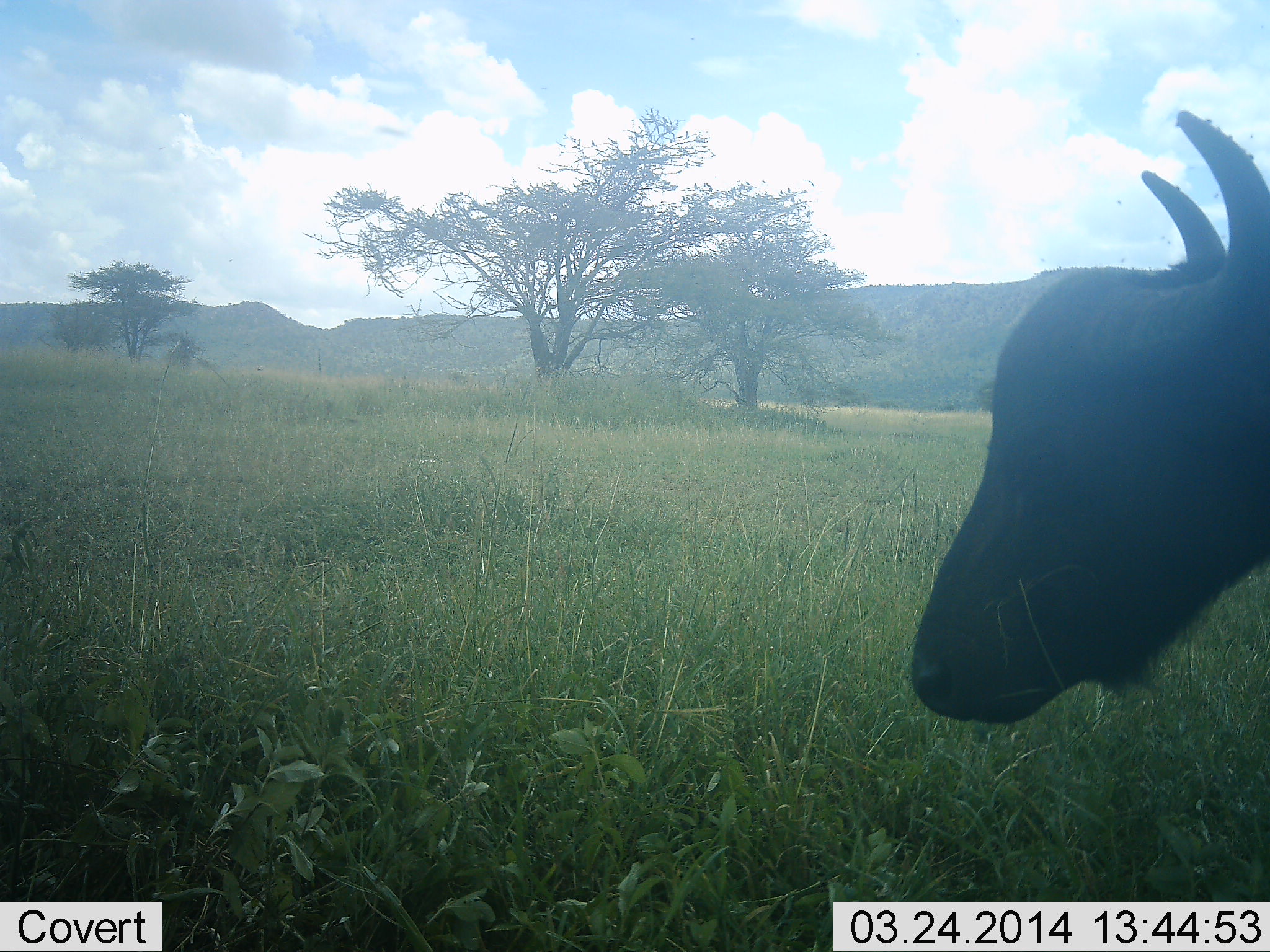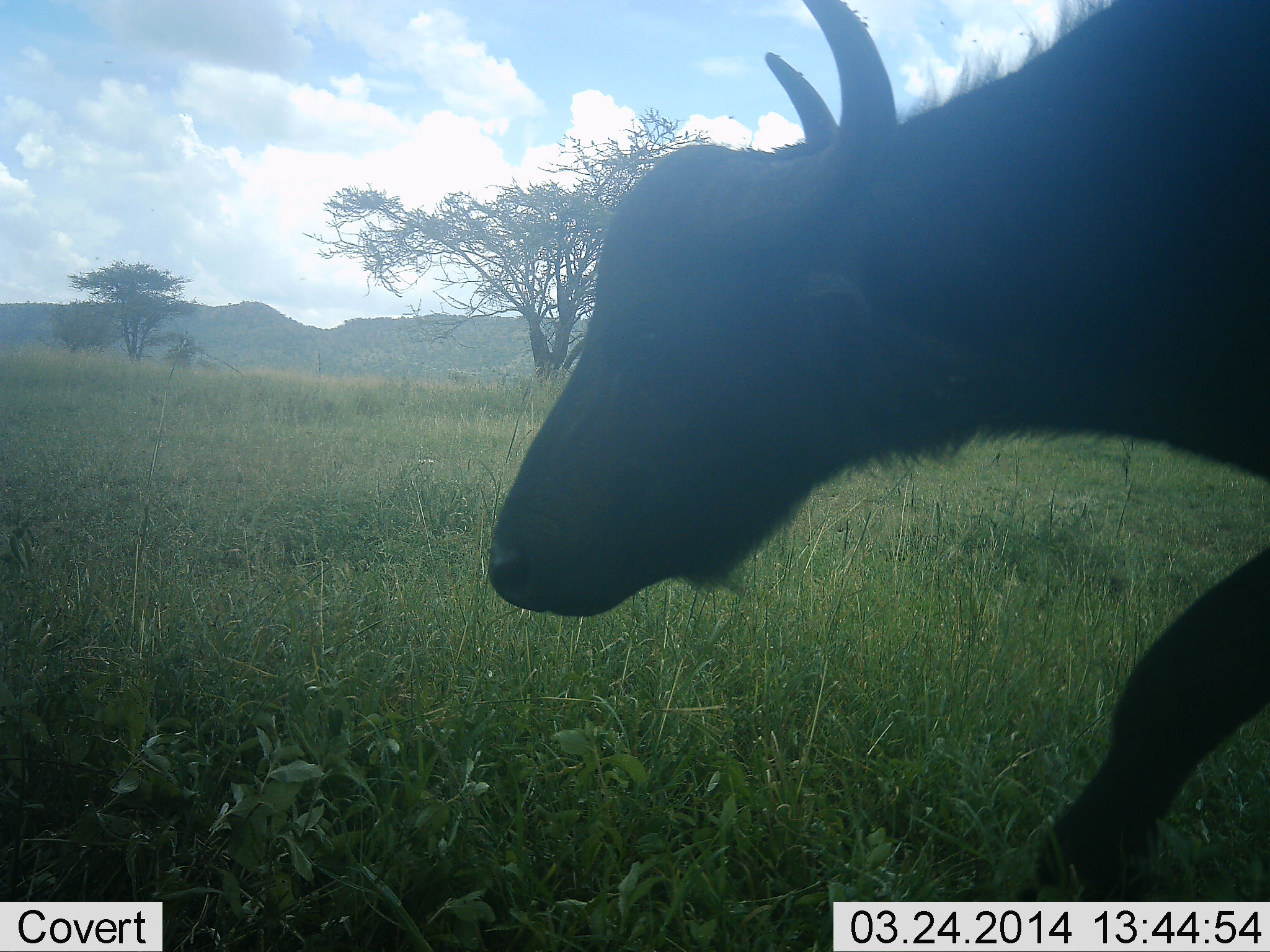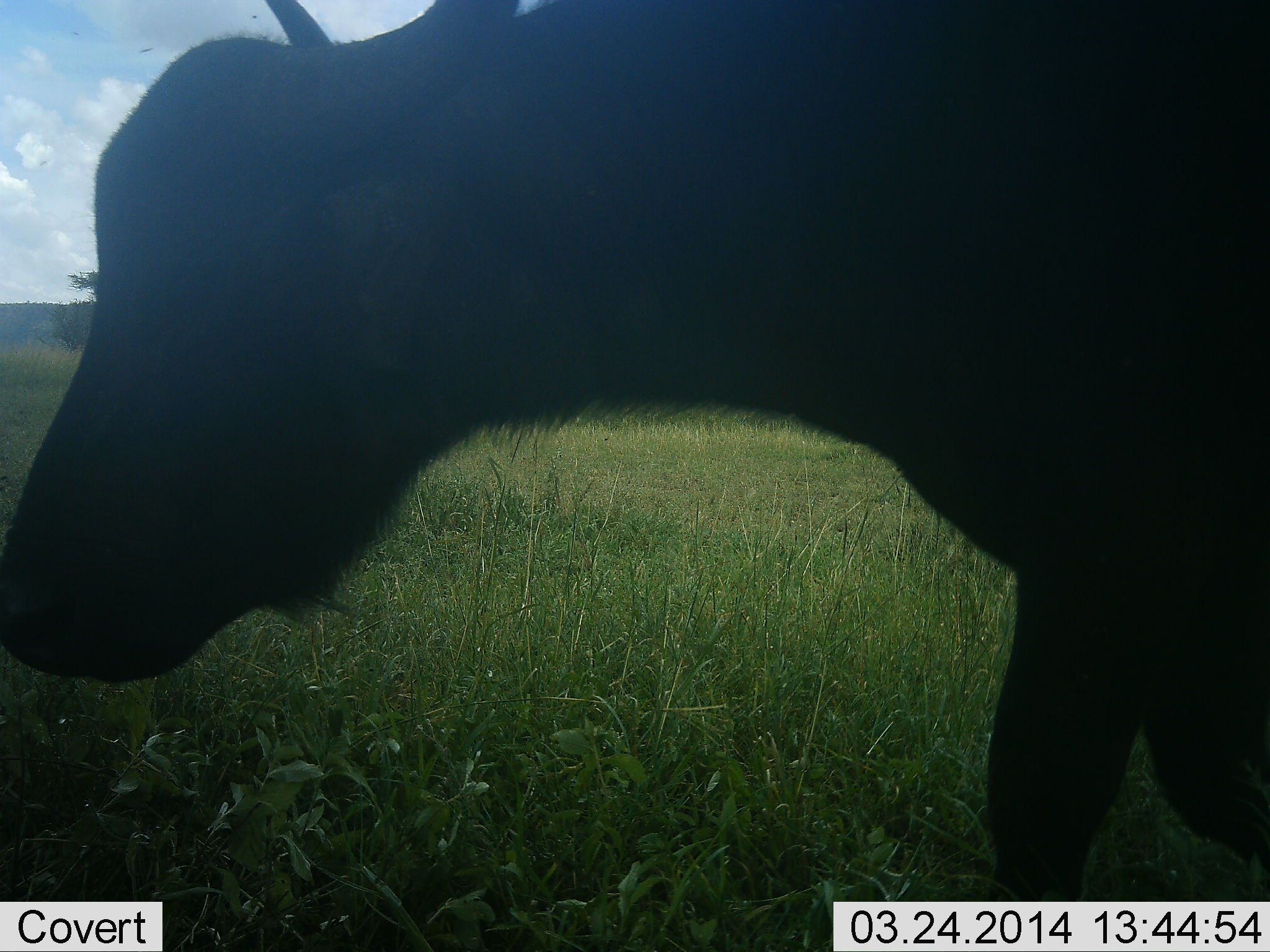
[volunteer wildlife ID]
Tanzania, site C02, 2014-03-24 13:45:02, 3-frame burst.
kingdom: Animalia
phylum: Chordata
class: Mammalia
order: Artiodactyla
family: Bovidae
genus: Syncerus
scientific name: Syncerus caffer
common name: cape buffalo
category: buffalo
Buffalo (cape buffalo) (Syncerus caffer), count 1. Behavior (volunteer vote fractions): standing 0%, resting 0%, moving 100%, interacting 0%. Young present (vote fraction): 0%. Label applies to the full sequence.